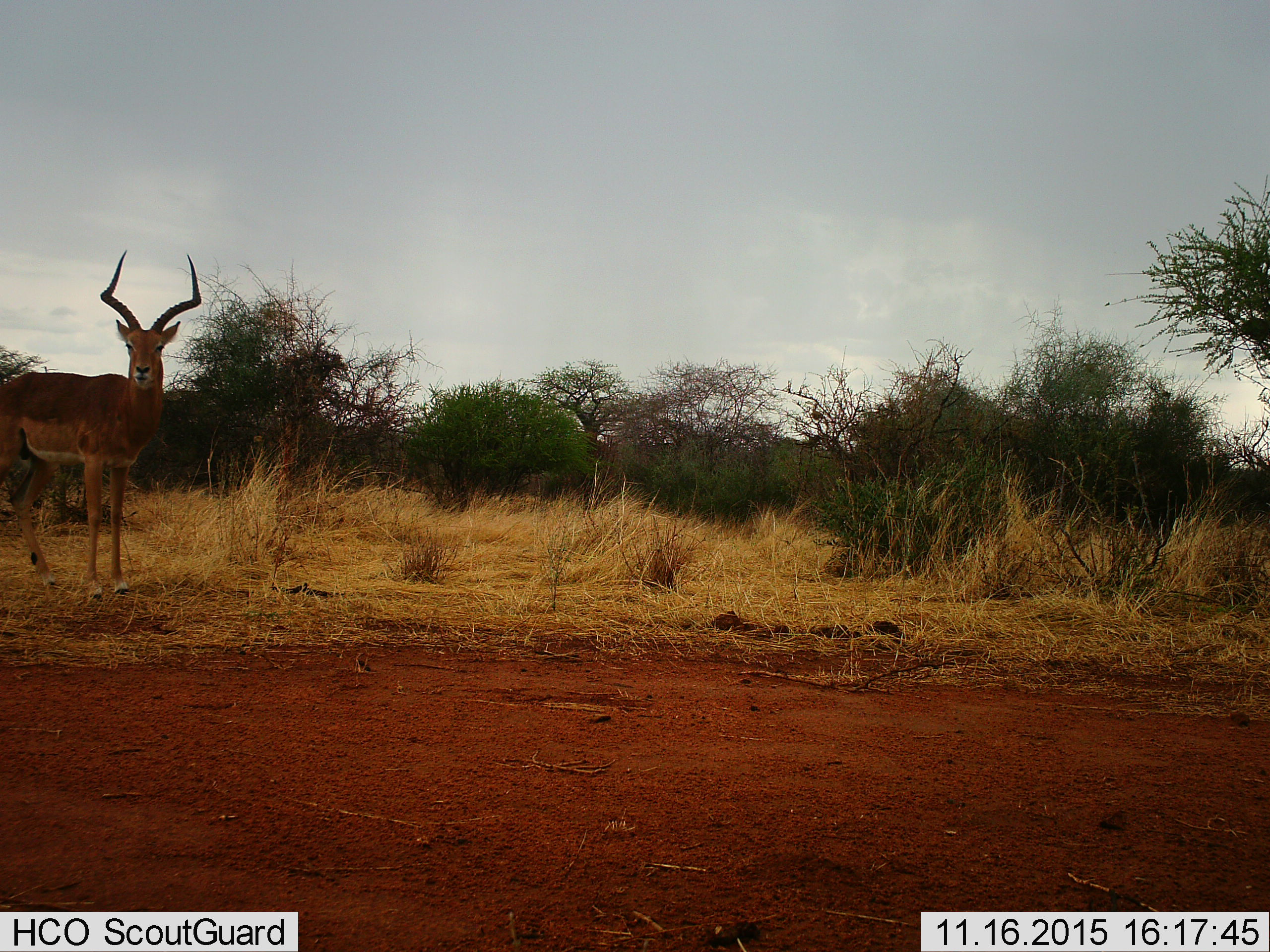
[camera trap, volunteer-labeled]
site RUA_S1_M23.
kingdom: Animalia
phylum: Chordata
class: Mammalia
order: Artiodactyla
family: Bovidae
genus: Aepyceros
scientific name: Aepyceros melampus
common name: impala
Impala (Aepyceros melampus), count 1. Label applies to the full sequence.